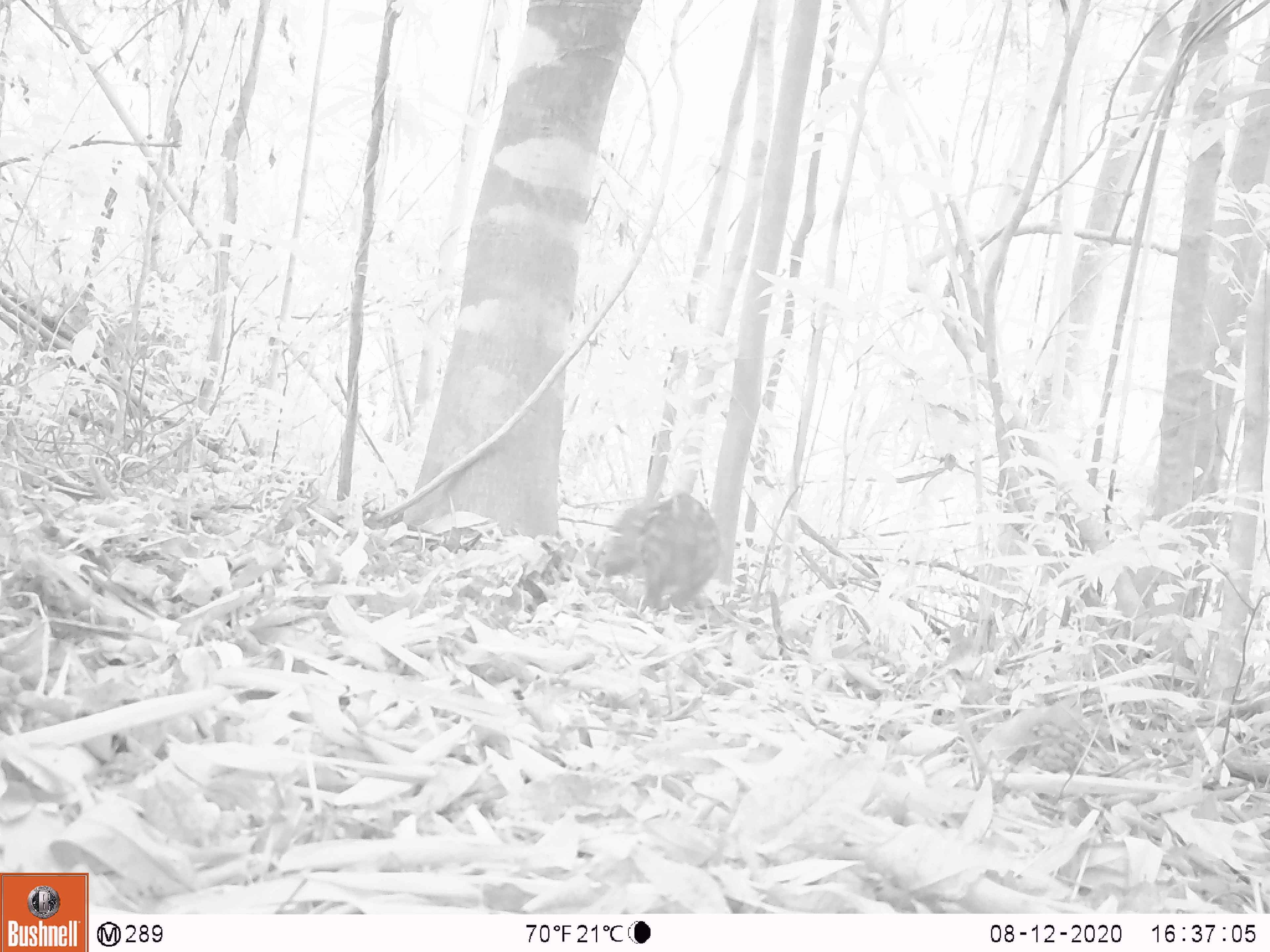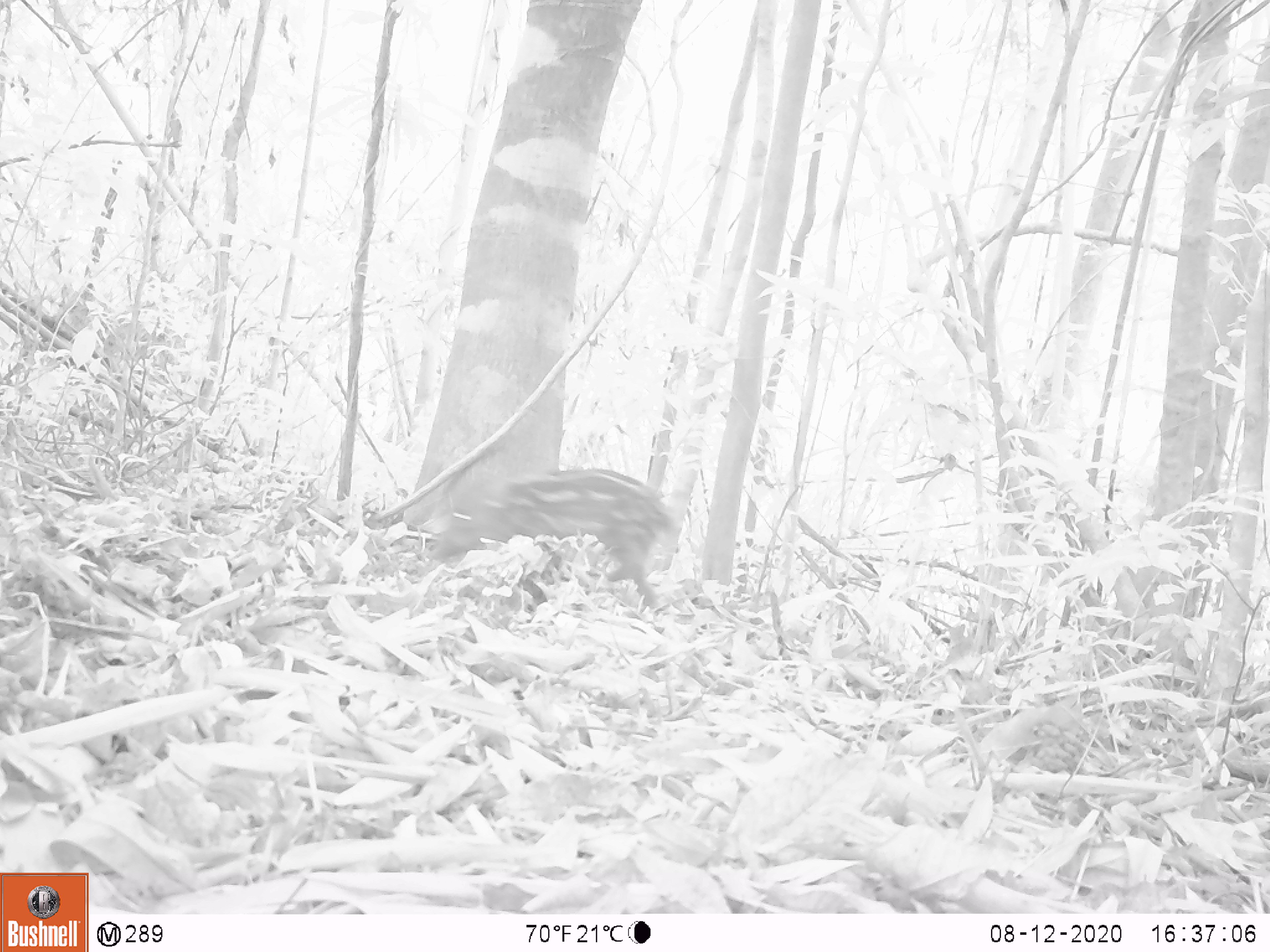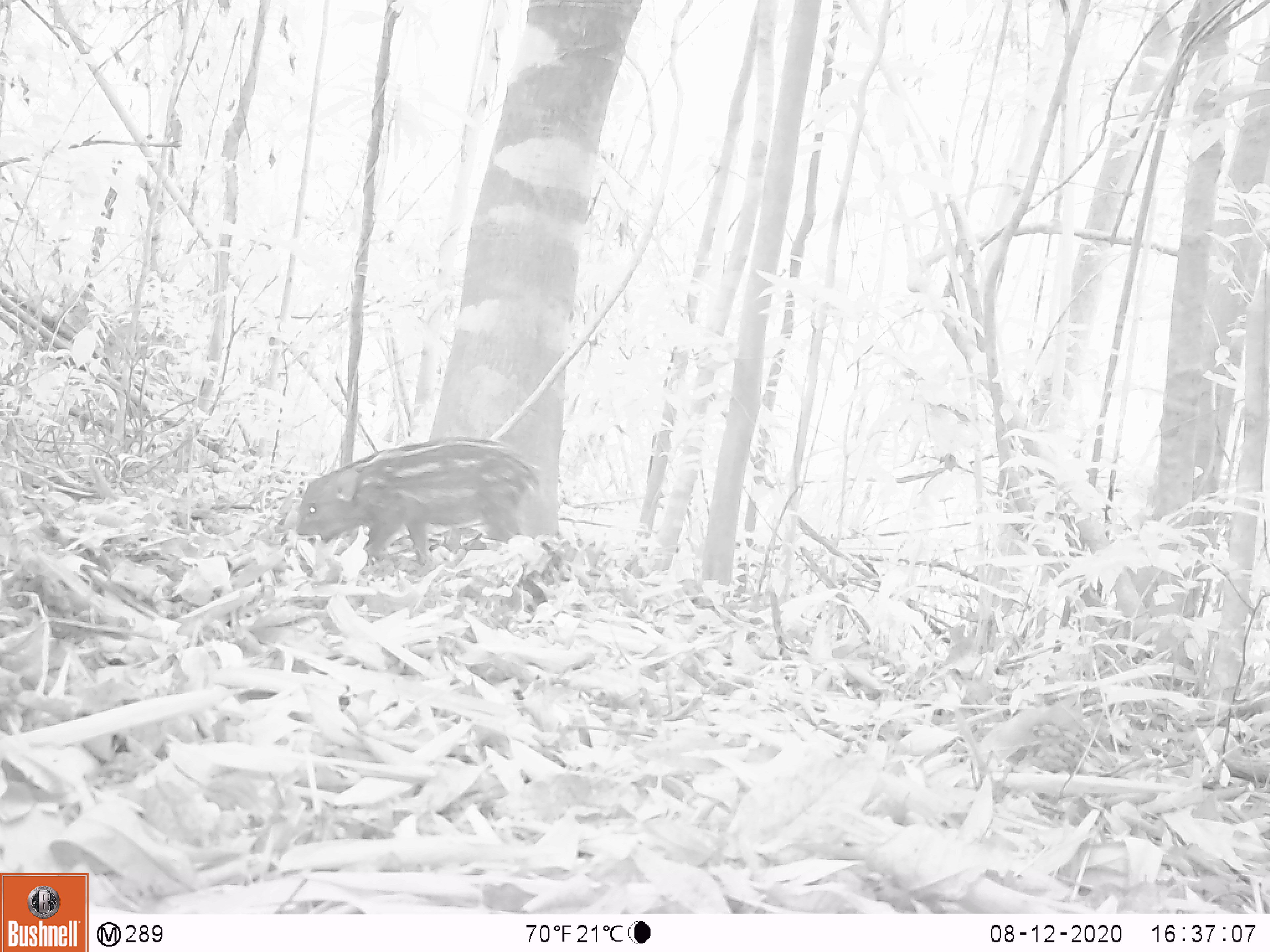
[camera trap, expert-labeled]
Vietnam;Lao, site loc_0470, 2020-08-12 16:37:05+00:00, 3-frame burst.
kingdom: Animalia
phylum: Chordata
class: Mammalia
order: Artiodactyla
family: Suidae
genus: Sus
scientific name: Sus scrofa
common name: eurasian wild pig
Eurasian wild pig (Sus scrofa). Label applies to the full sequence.